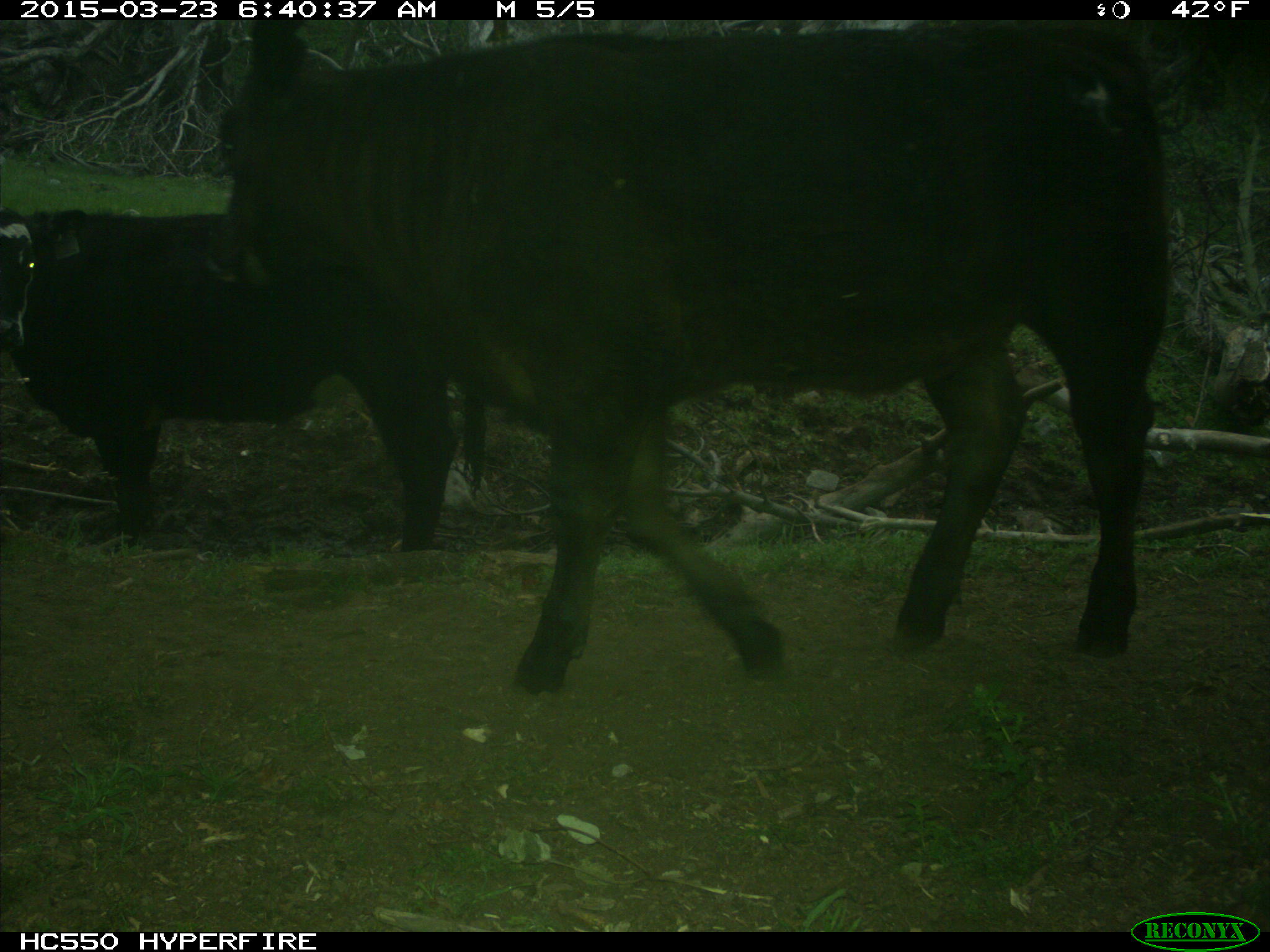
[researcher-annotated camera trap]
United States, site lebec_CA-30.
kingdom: Animalia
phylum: Chordata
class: Mammalia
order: Artiodactyla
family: Bovidae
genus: Bos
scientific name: Bos taurus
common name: domestic cow